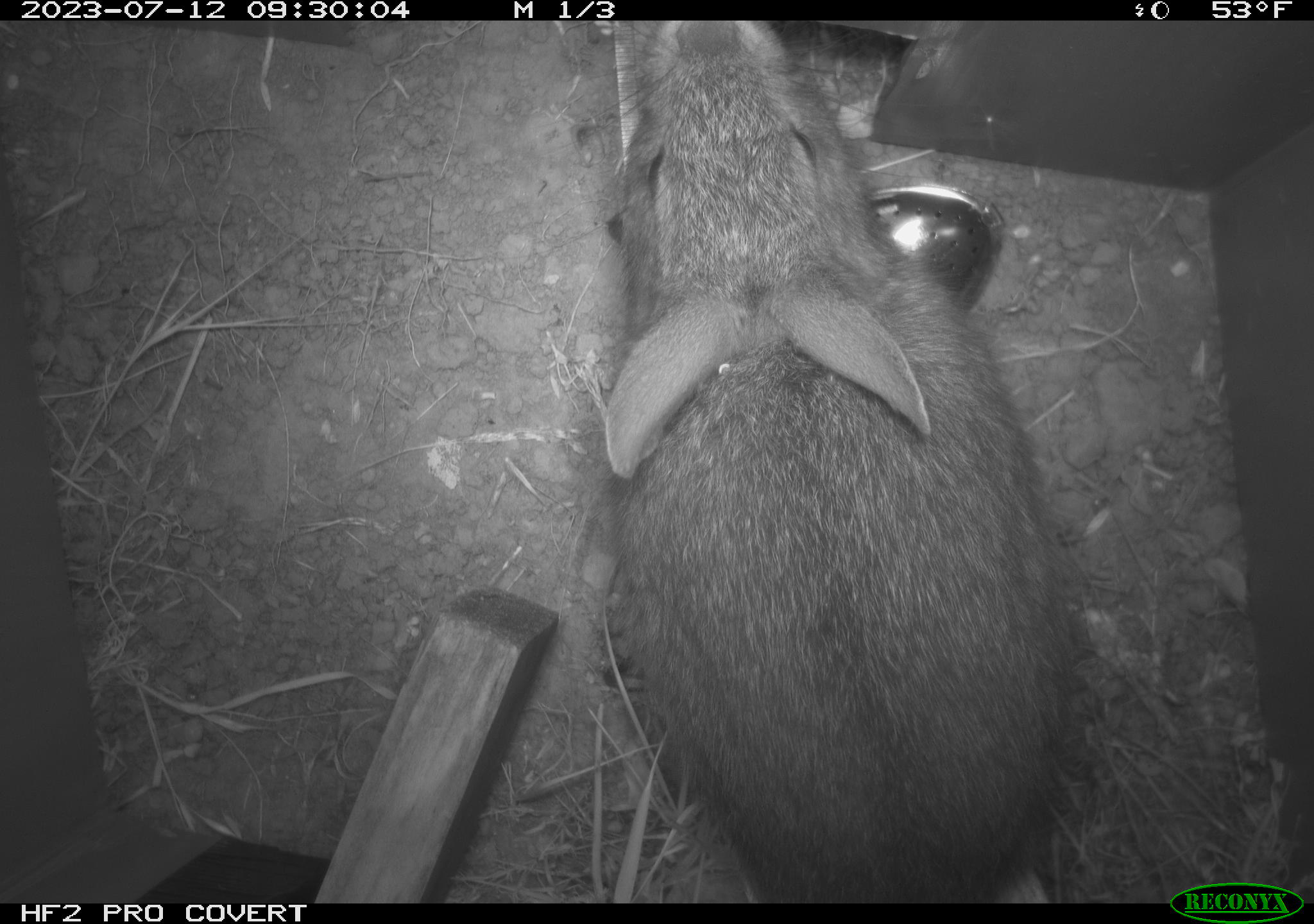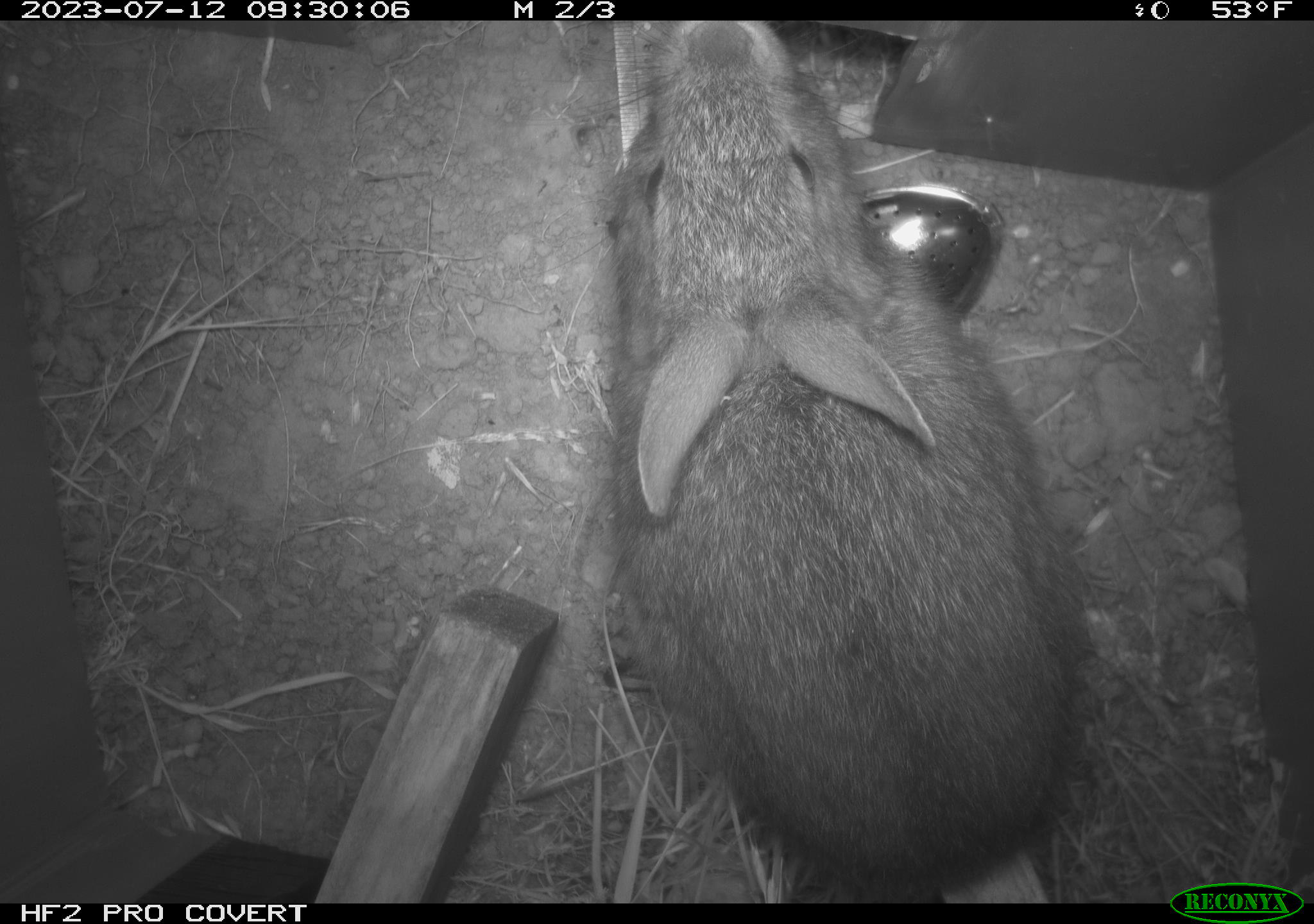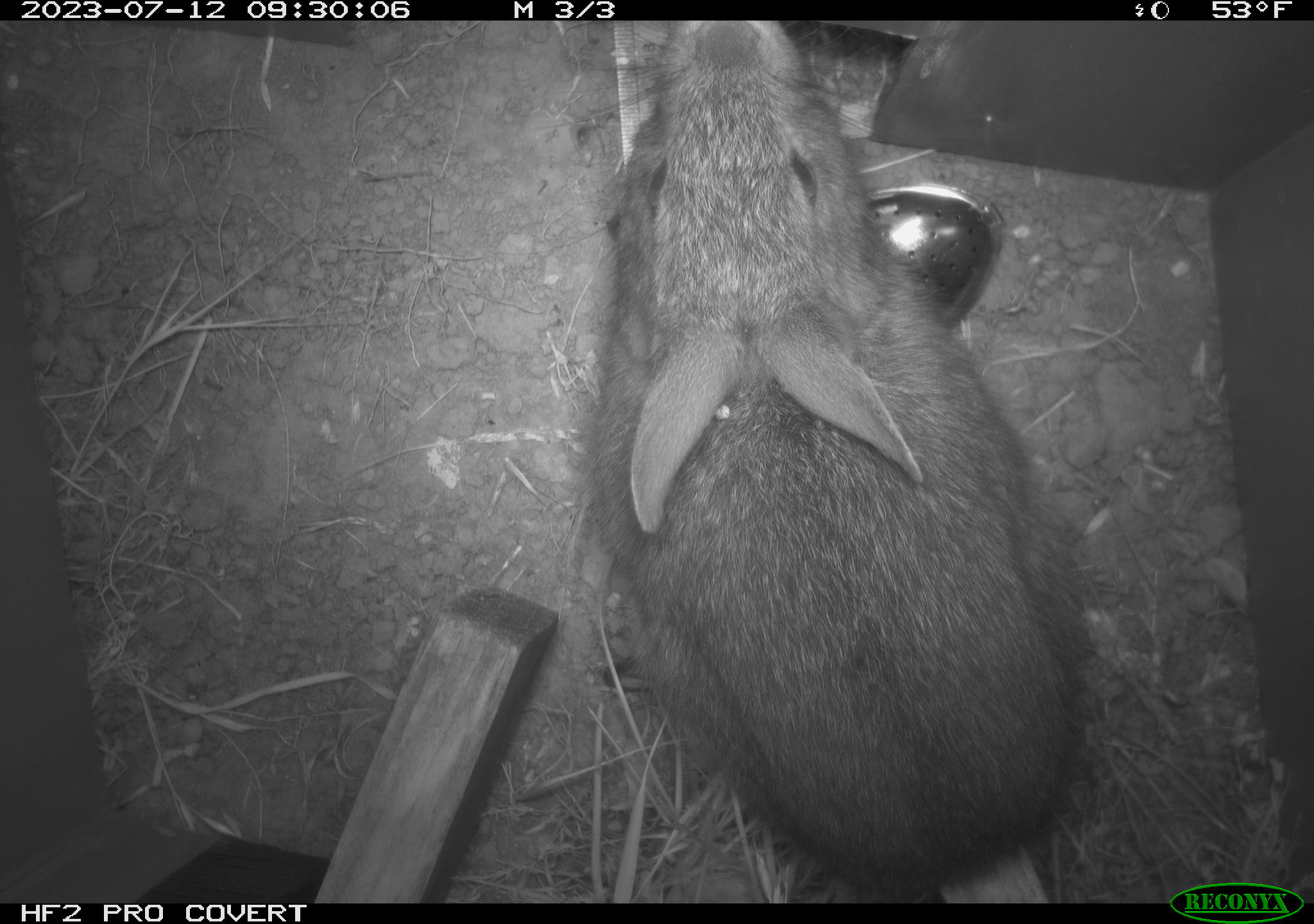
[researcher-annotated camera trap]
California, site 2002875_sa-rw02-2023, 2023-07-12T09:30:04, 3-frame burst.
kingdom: Animalia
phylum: Chordata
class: Mammalia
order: Lagomorpha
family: Leporidae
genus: Sylvilagus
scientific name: Sylvilagus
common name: cottontail rabbits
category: sylvilagus species